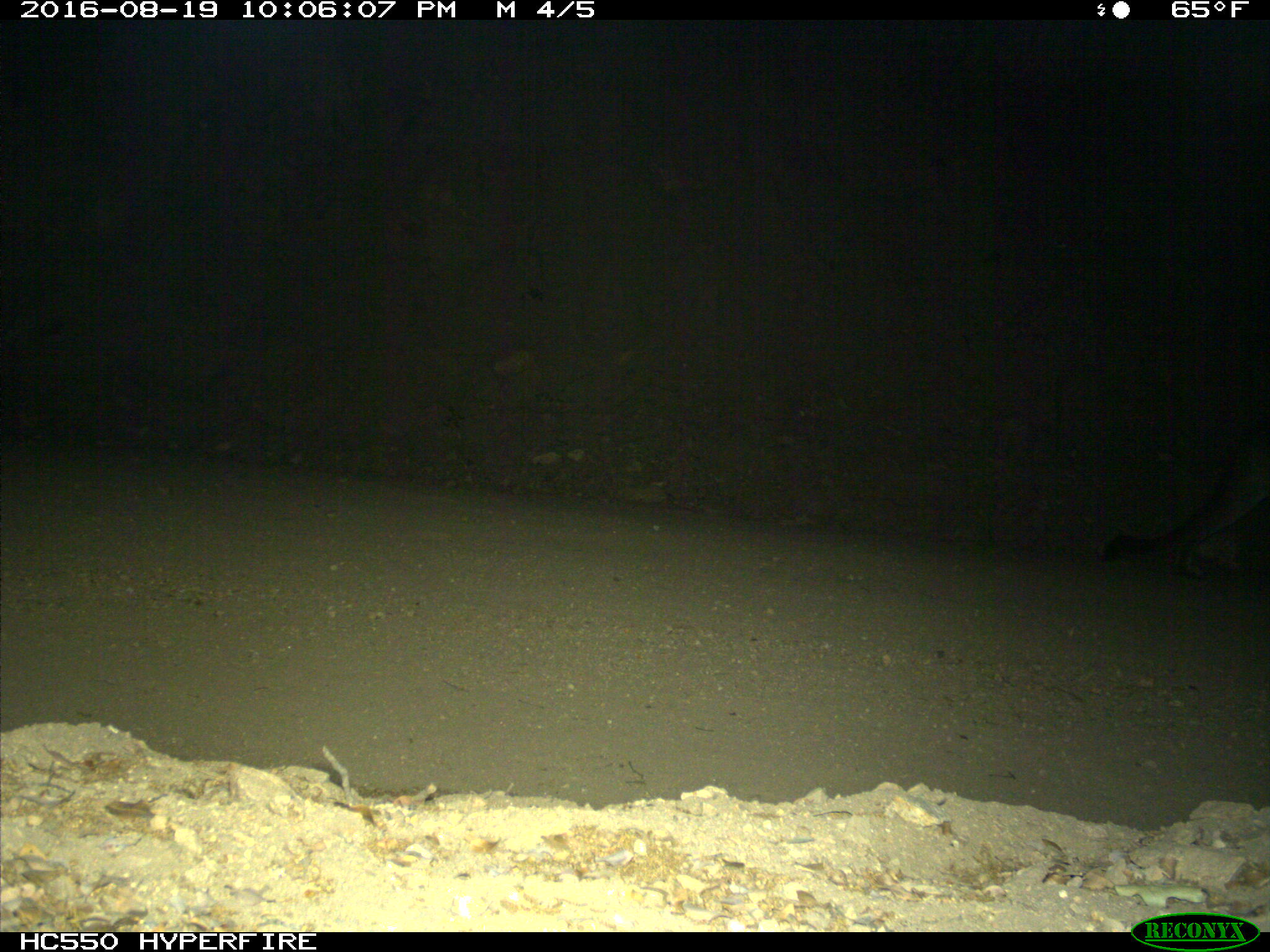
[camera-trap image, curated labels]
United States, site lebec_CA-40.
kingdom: Animalia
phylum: Chordata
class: Mammalia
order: Carnivora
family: Felidae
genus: Puma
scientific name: Puma concolor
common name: mountain lion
Puma concolor (mountain lion).